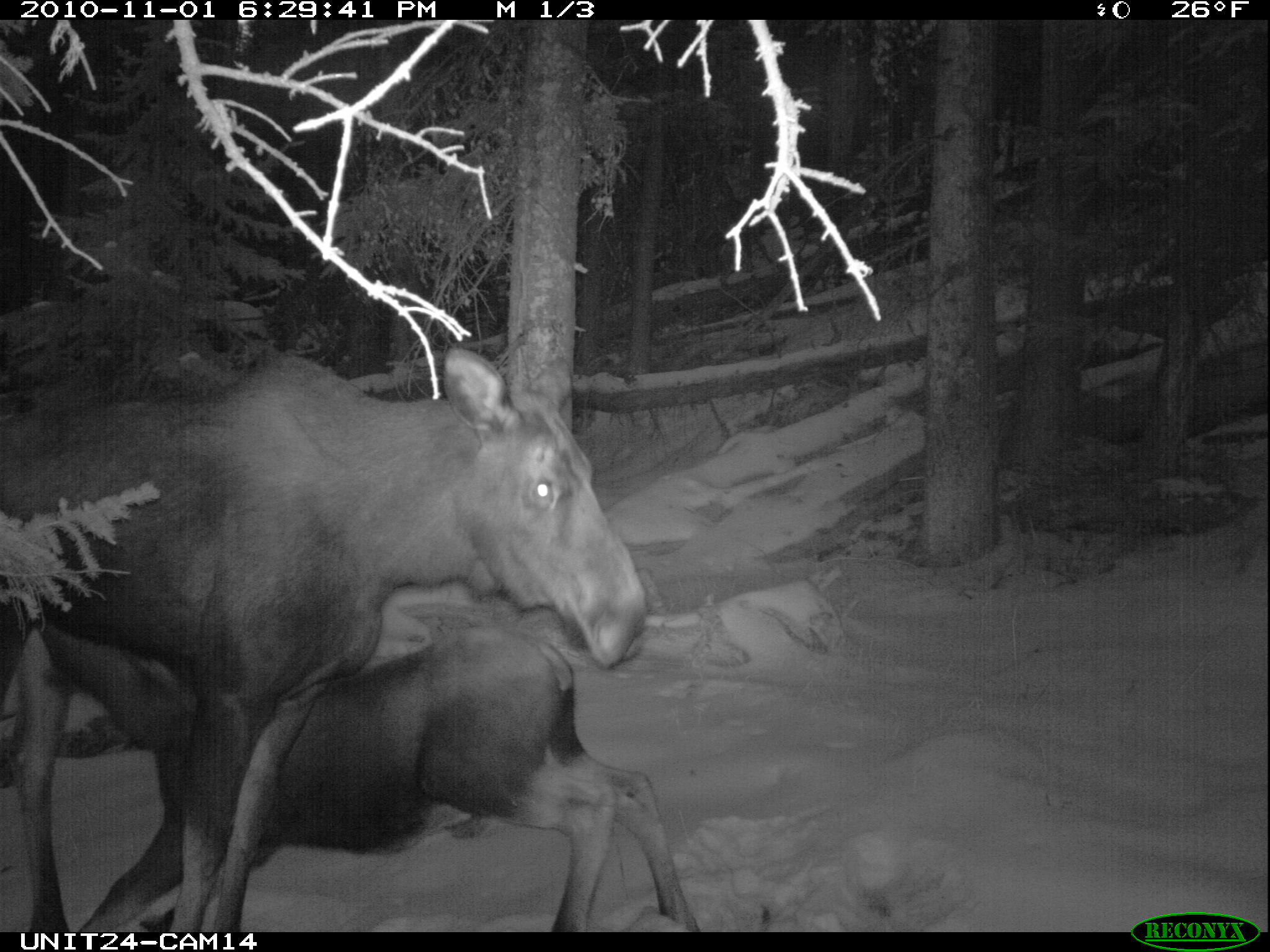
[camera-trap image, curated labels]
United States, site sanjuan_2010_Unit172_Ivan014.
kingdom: Animalia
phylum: Chordata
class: Mammalia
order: Artiodactyla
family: Cervidae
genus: Alces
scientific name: Alces alces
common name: moose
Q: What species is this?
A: Alces alces (moose).